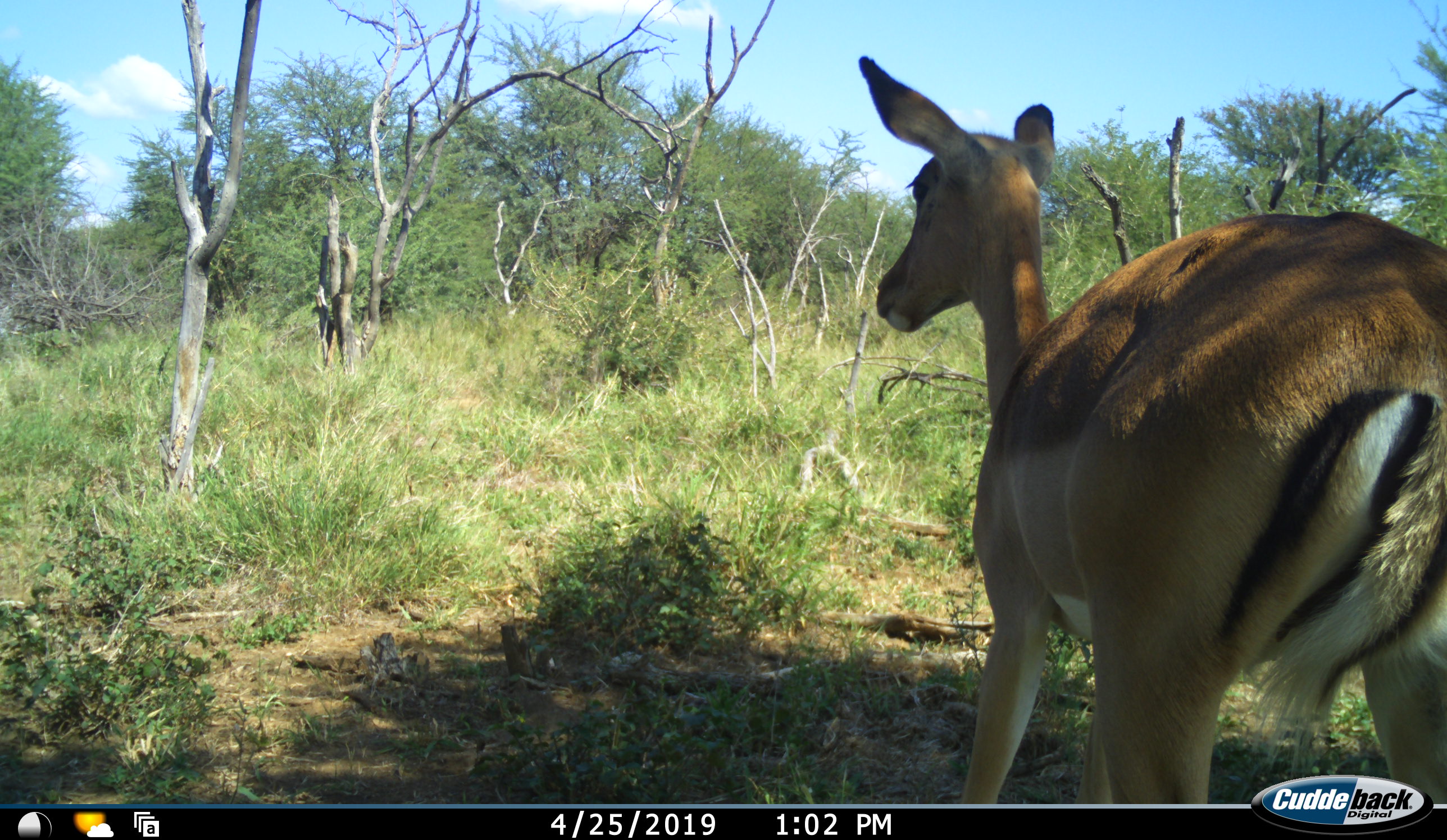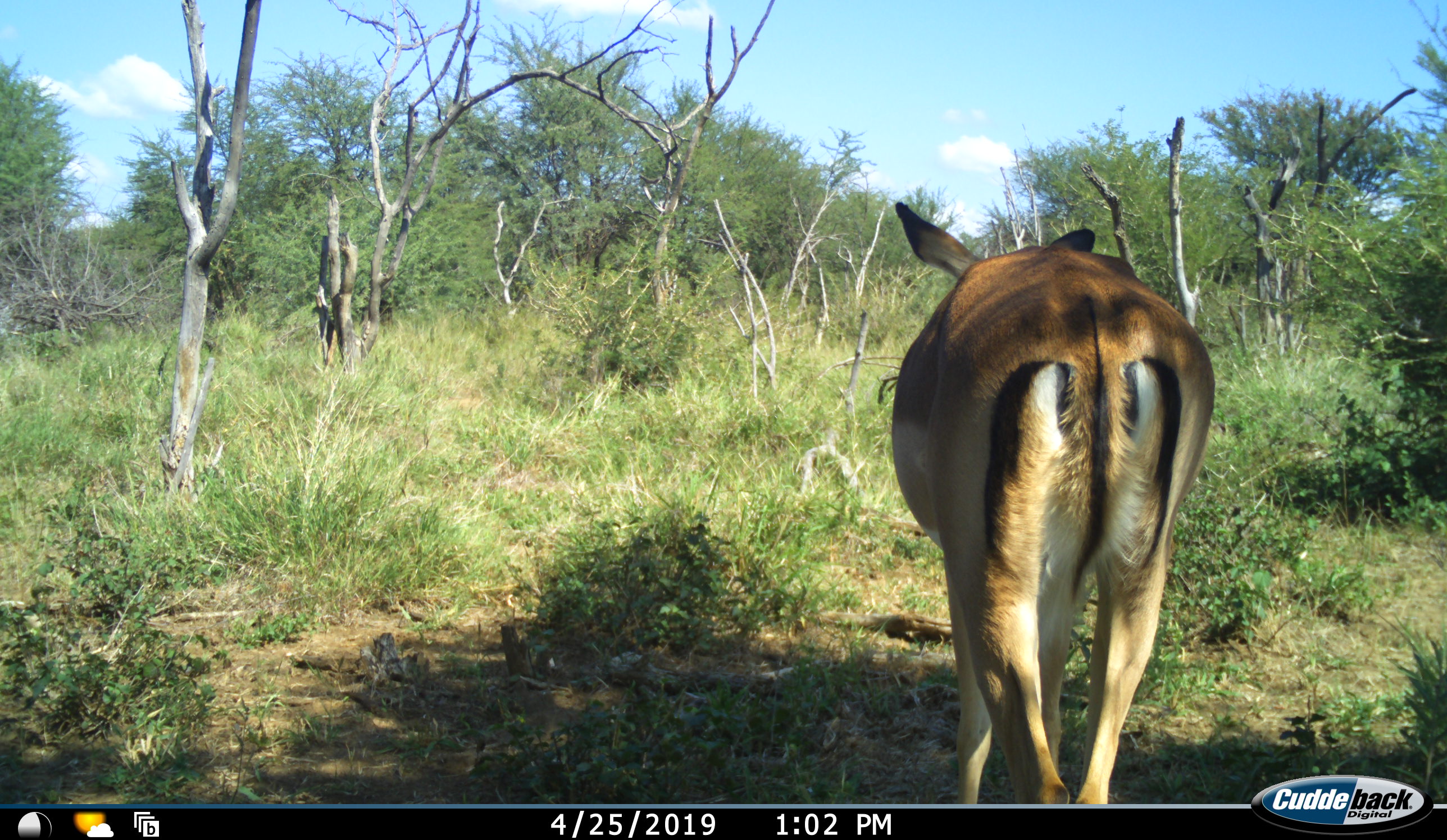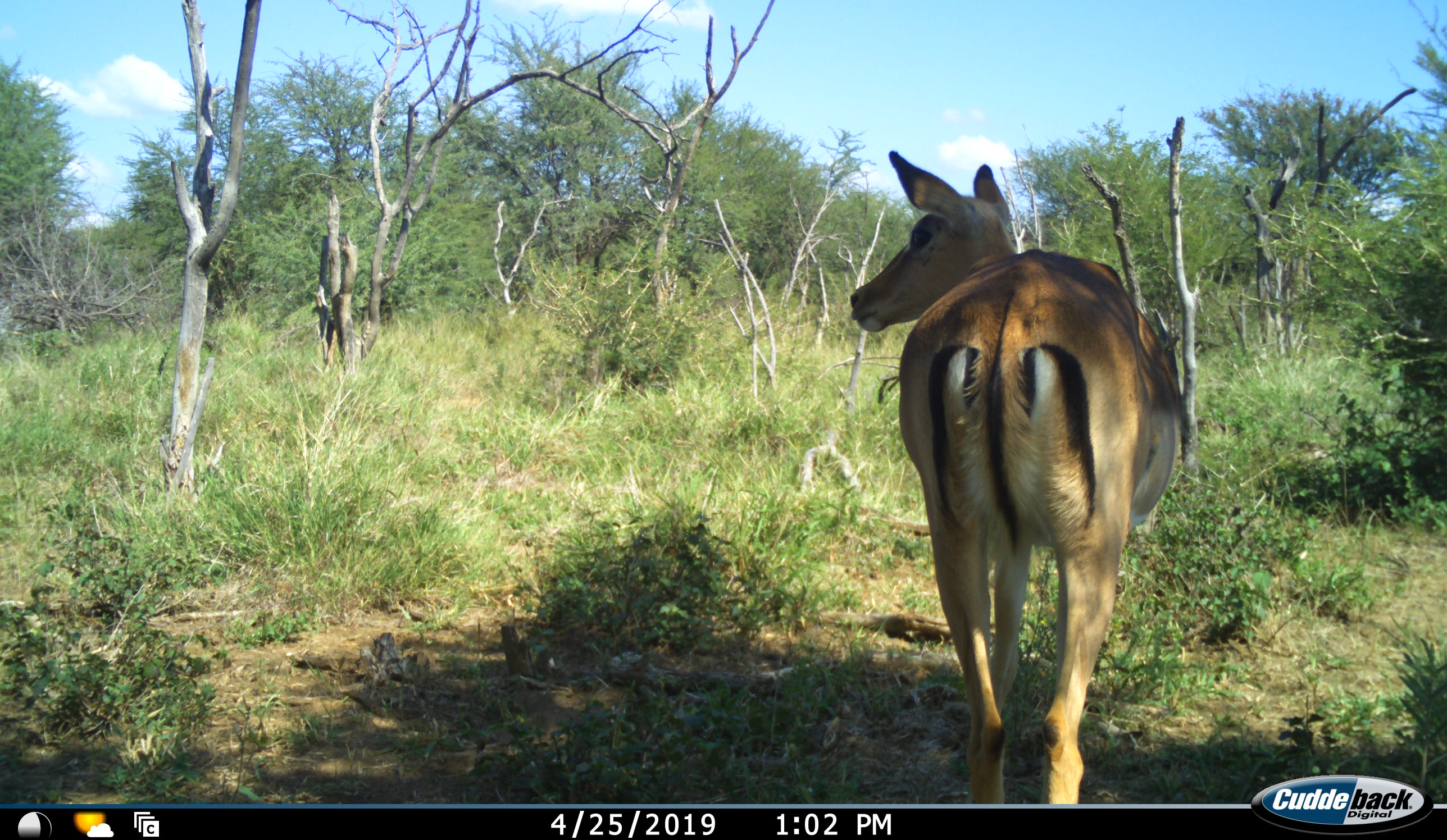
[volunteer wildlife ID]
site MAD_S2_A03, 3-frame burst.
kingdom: Animalia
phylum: Chordata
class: Mammalia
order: Artiodactyla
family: Bovidae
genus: Aepyceros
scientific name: Aepyceros melampus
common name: impala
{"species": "impala (Aepyceros melampus)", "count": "1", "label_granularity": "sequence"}